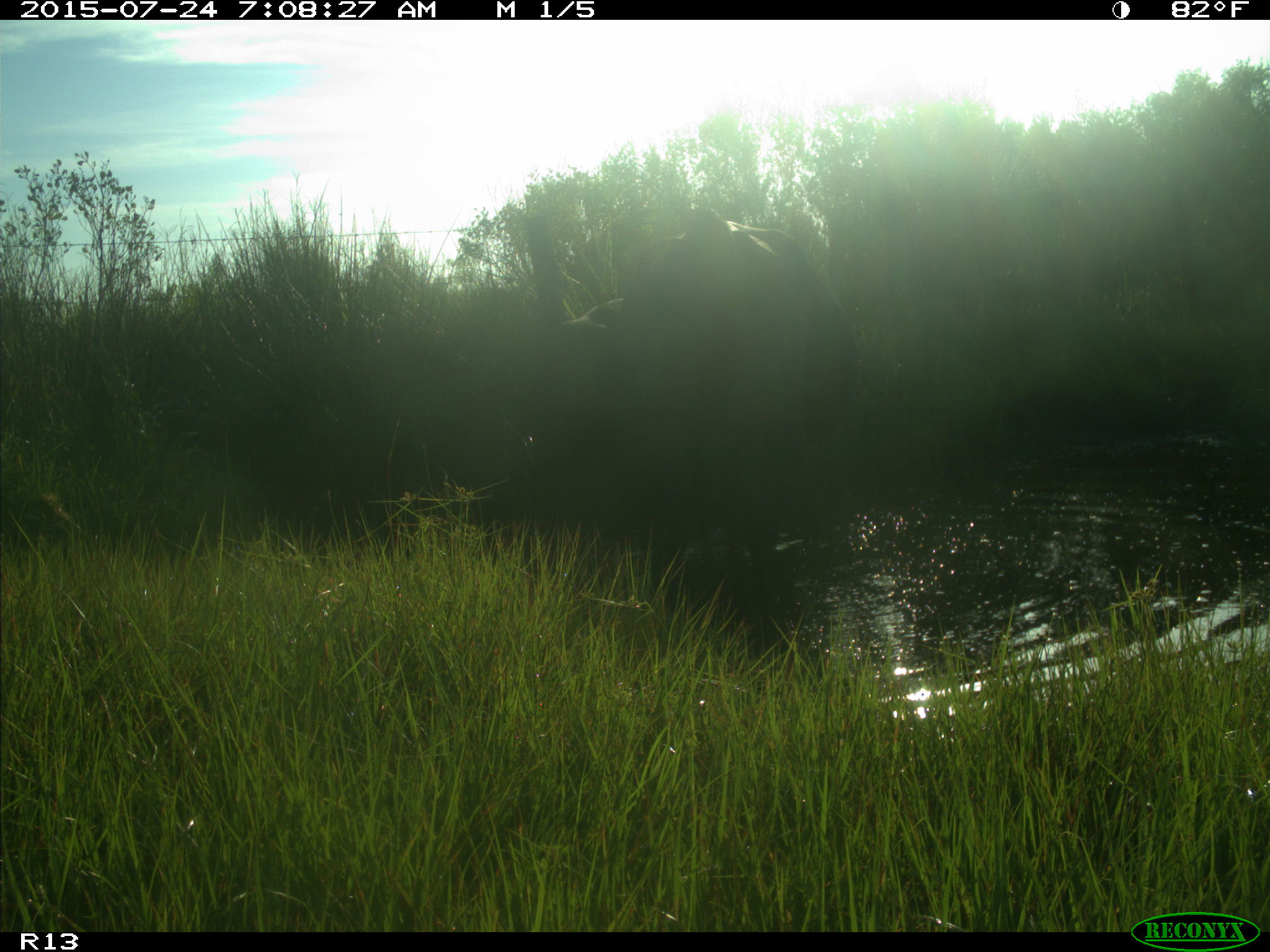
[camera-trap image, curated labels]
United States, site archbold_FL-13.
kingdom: Animalia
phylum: Chordata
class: Mammalia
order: Artiodactyla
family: Bovidae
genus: Bos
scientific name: Bos taurus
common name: domestic cow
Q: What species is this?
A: Bos taurus (domestic cow).